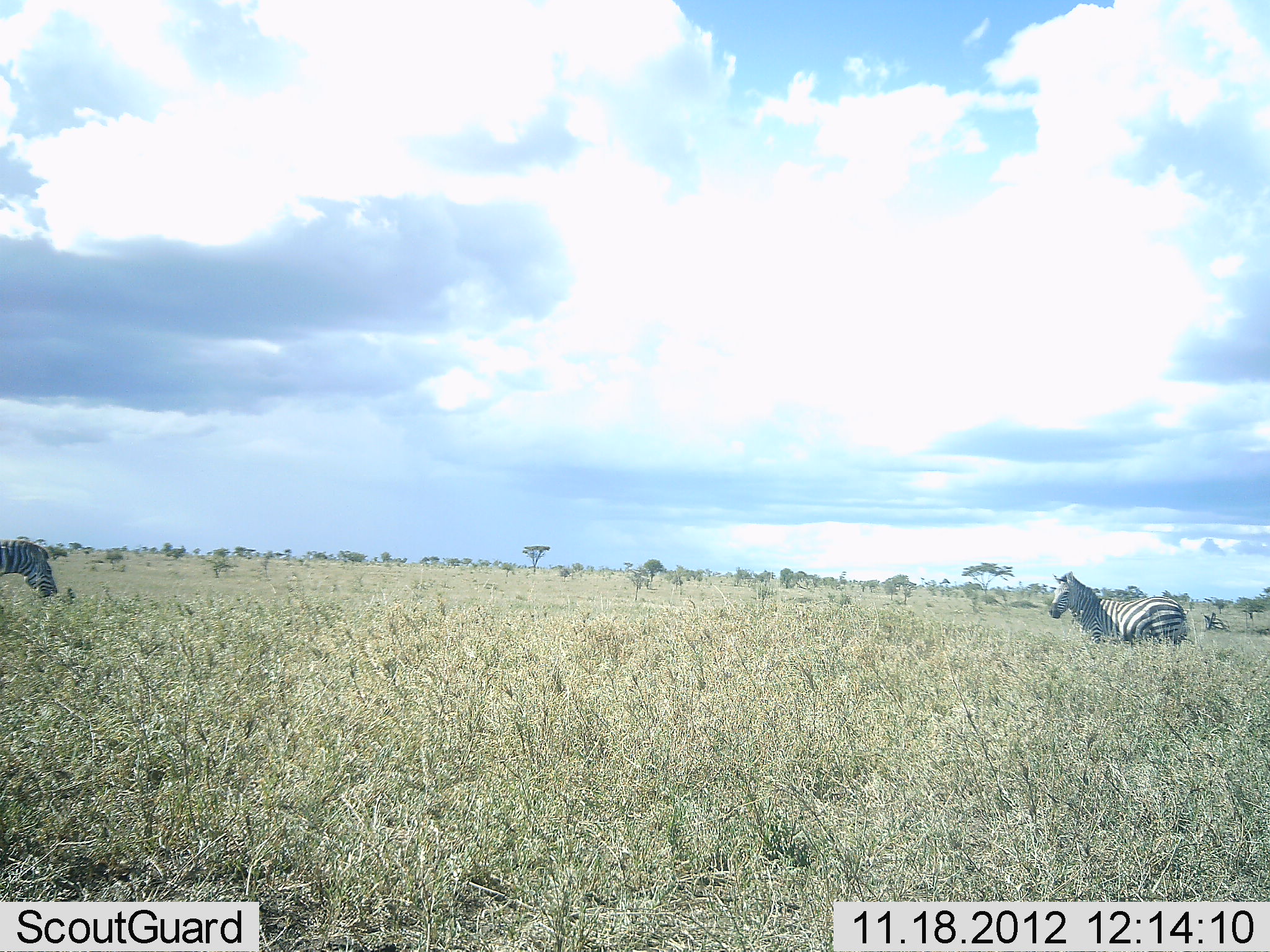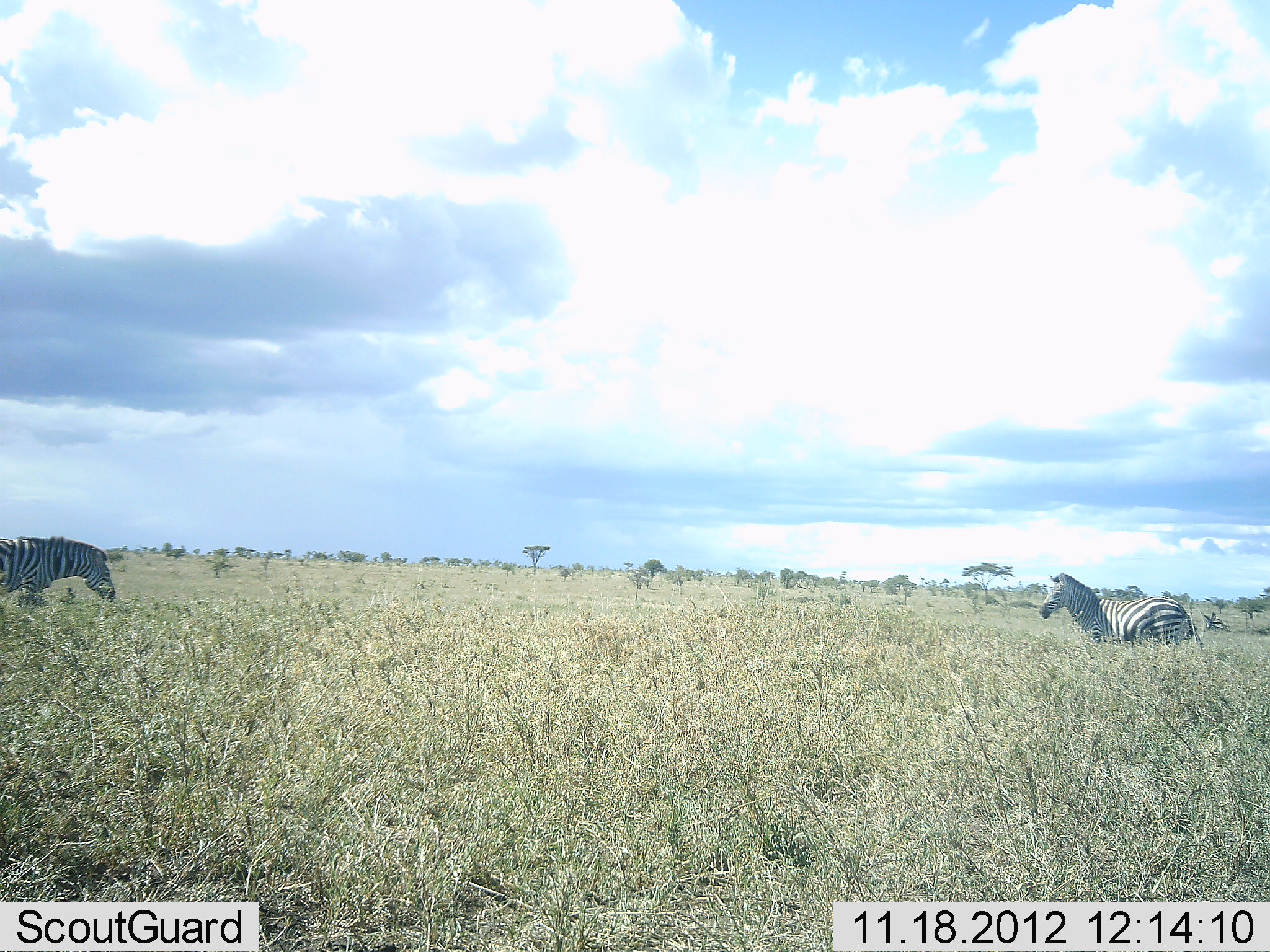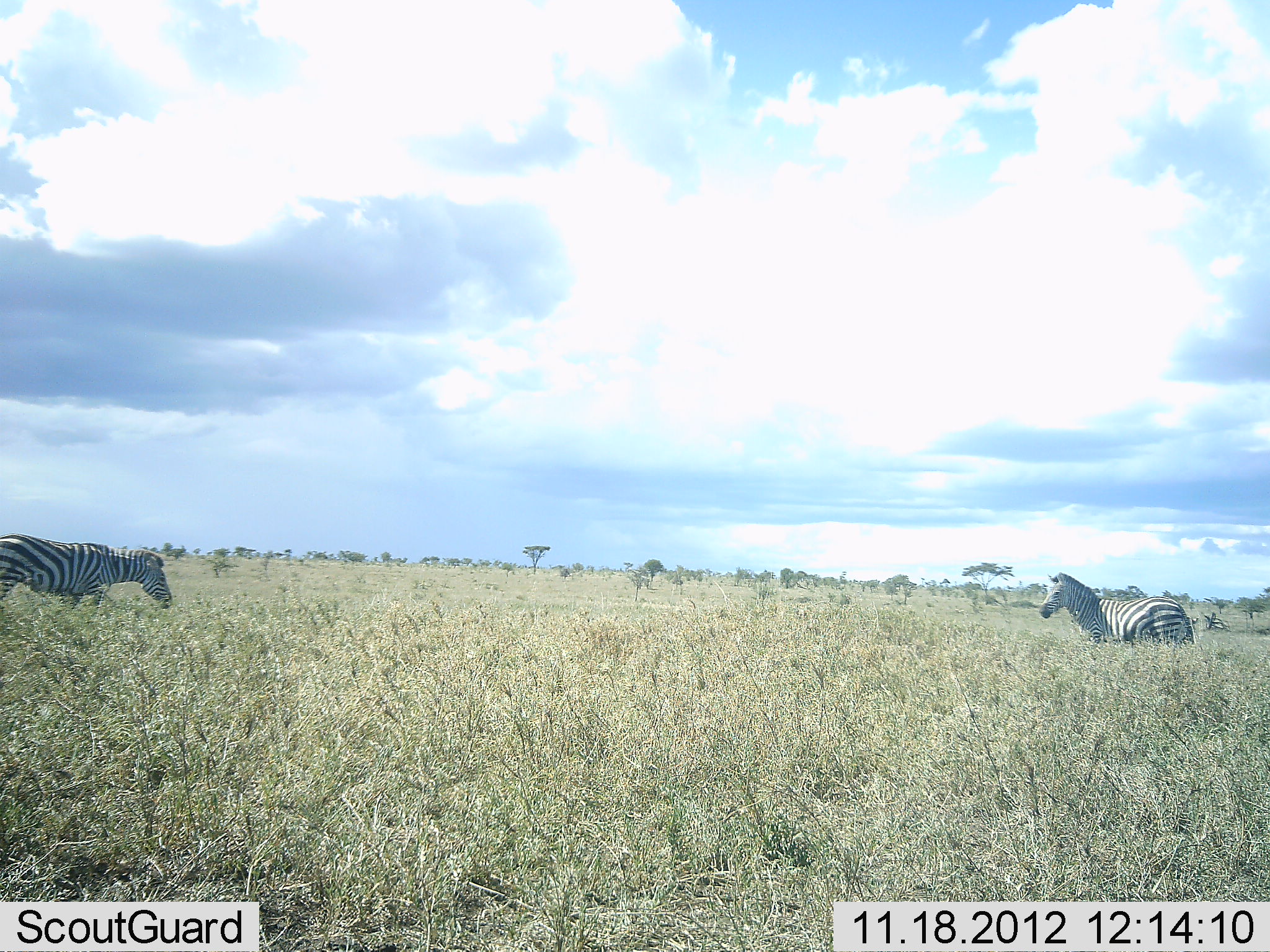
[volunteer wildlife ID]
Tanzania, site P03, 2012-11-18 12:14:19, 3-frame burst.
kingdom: Animalia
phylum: Chordata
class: Mammalia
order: Perissodactyla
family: Equidae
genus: Equus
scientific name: Equus quagga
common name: plains zebra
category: zebra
Zebra (plains zebra) (Equus quagga), count 2. Behavior (volunteer vote fractions): standing 90%, resting 0%, moving 60%, interacting 10%. Young present (vote fraction): 0%. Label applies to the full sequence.